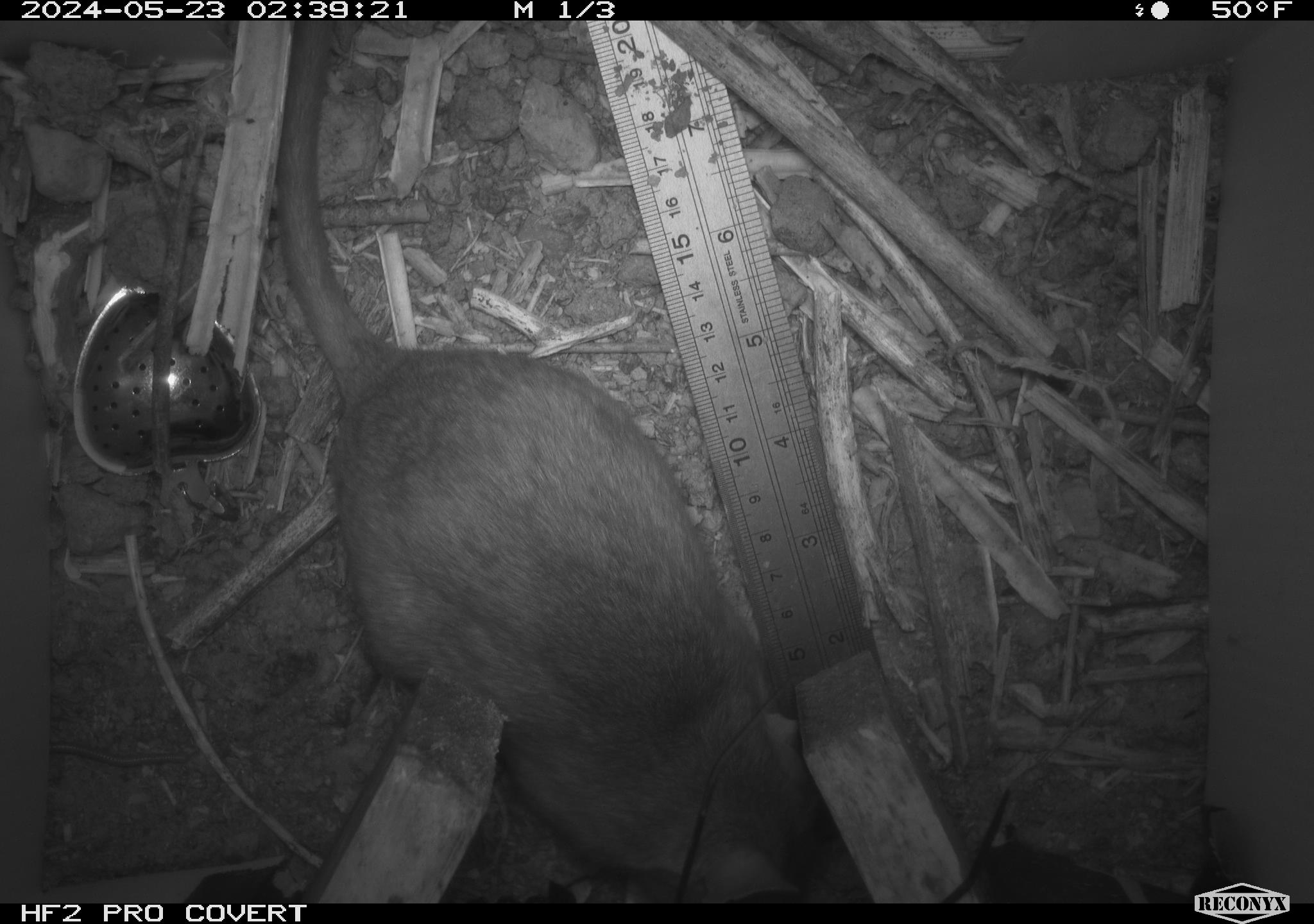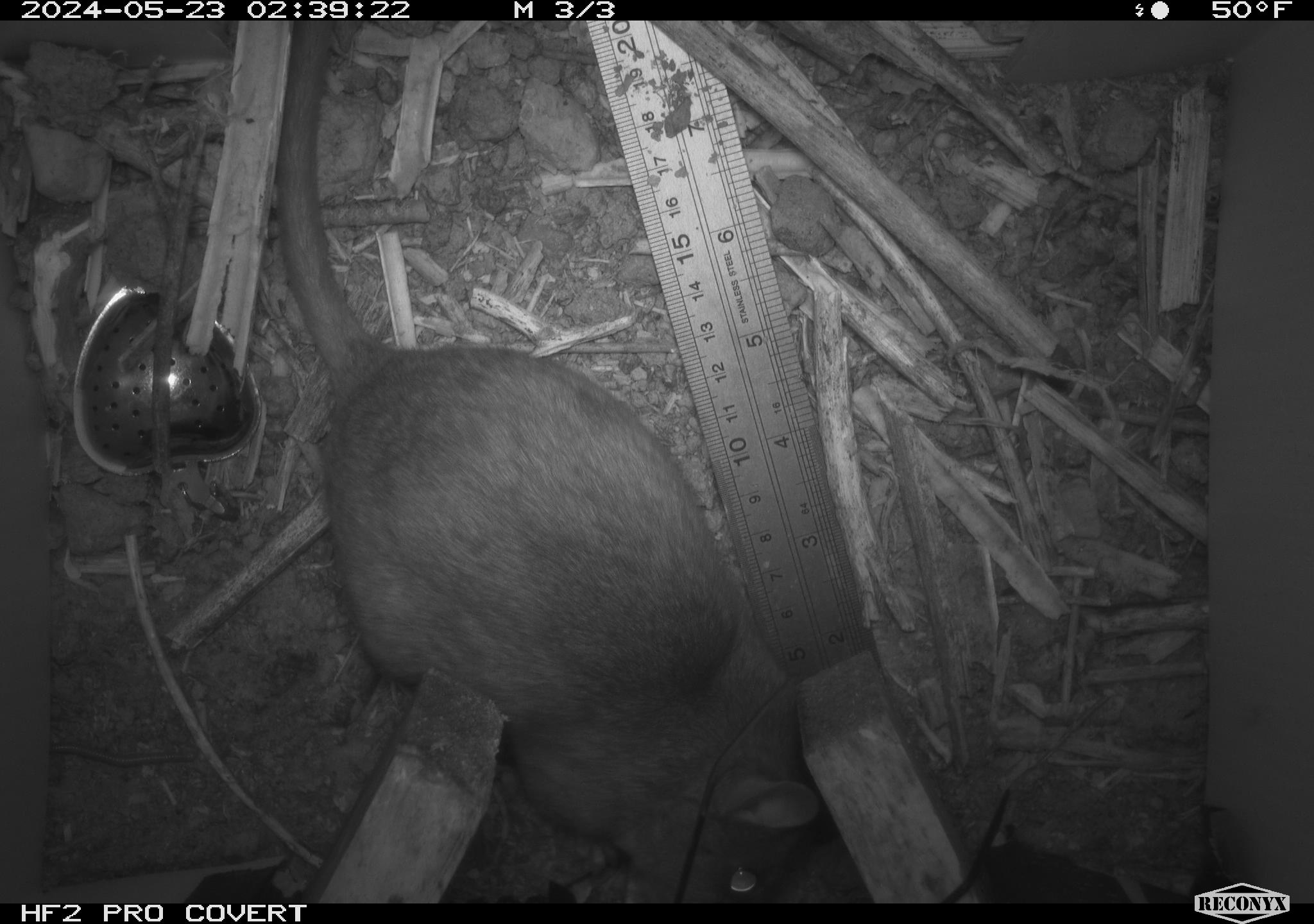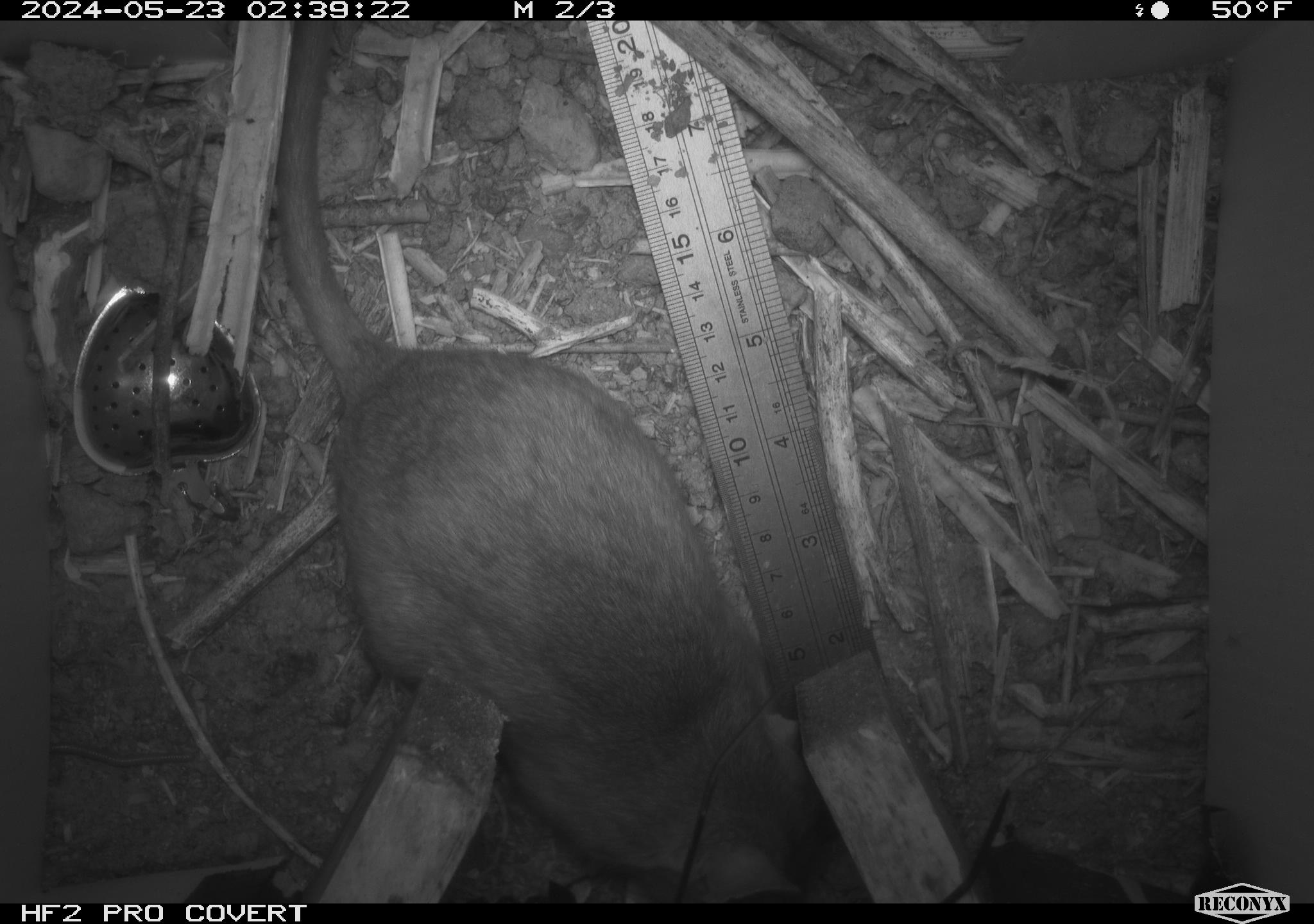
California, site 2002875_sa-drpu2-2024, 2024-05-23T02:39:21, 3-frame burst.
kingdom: Animalia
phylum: Chordata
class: Mammalia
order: Rodentia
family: Cricetidae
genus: Neotoma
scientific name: Neotoma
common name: pack rat or woodrat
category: neotoma species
Neotoma species (pack rat or woodrat) (Neotoma).